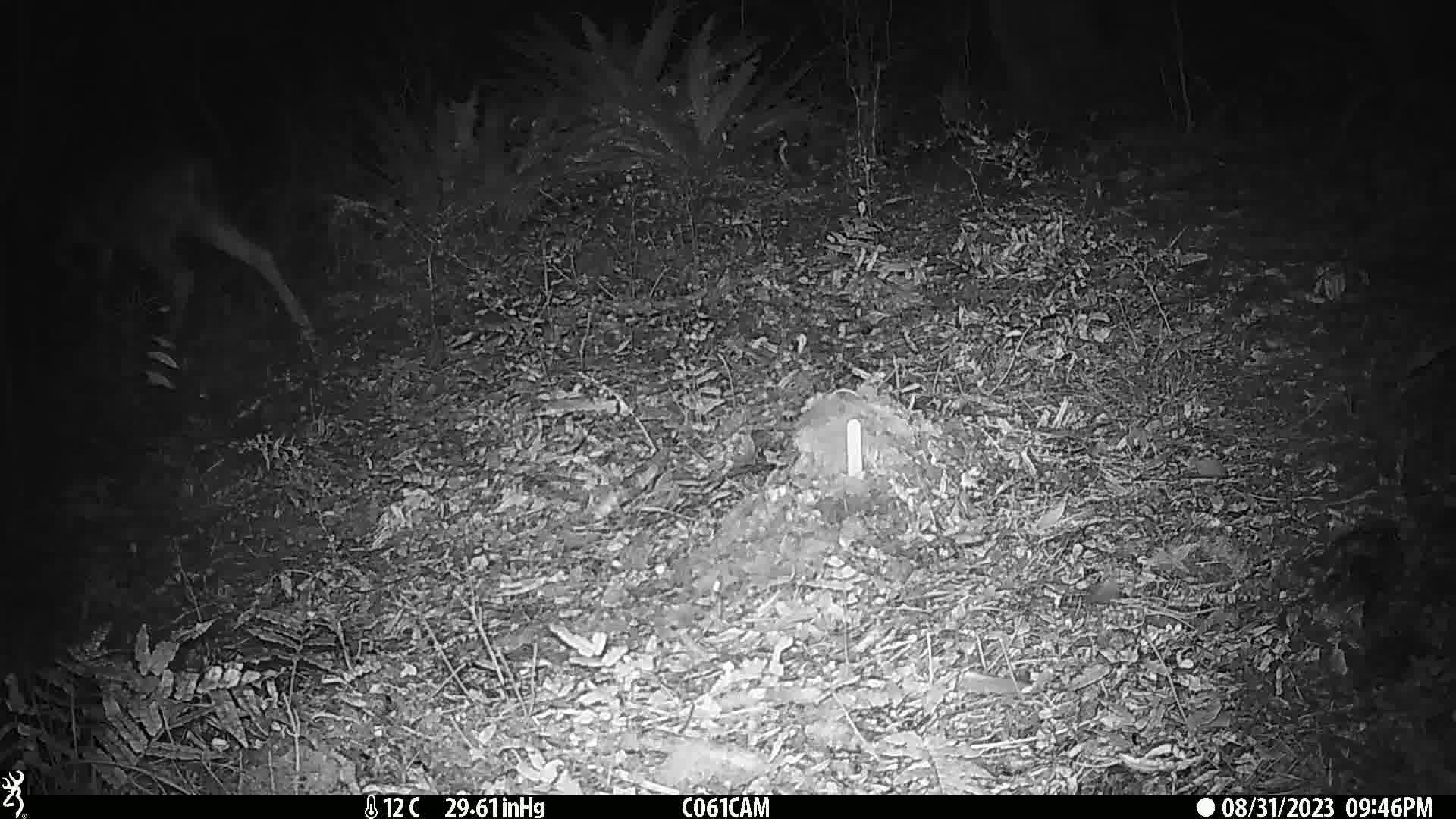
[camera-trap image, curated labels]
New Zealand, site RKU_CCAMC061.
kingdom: Animalia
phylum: Chordata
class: Mammalia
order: Artiodactyla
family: Cervidae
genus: Odocoileus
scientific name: Odocoileus virginianus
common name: white-tailed deer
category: white tailed deer